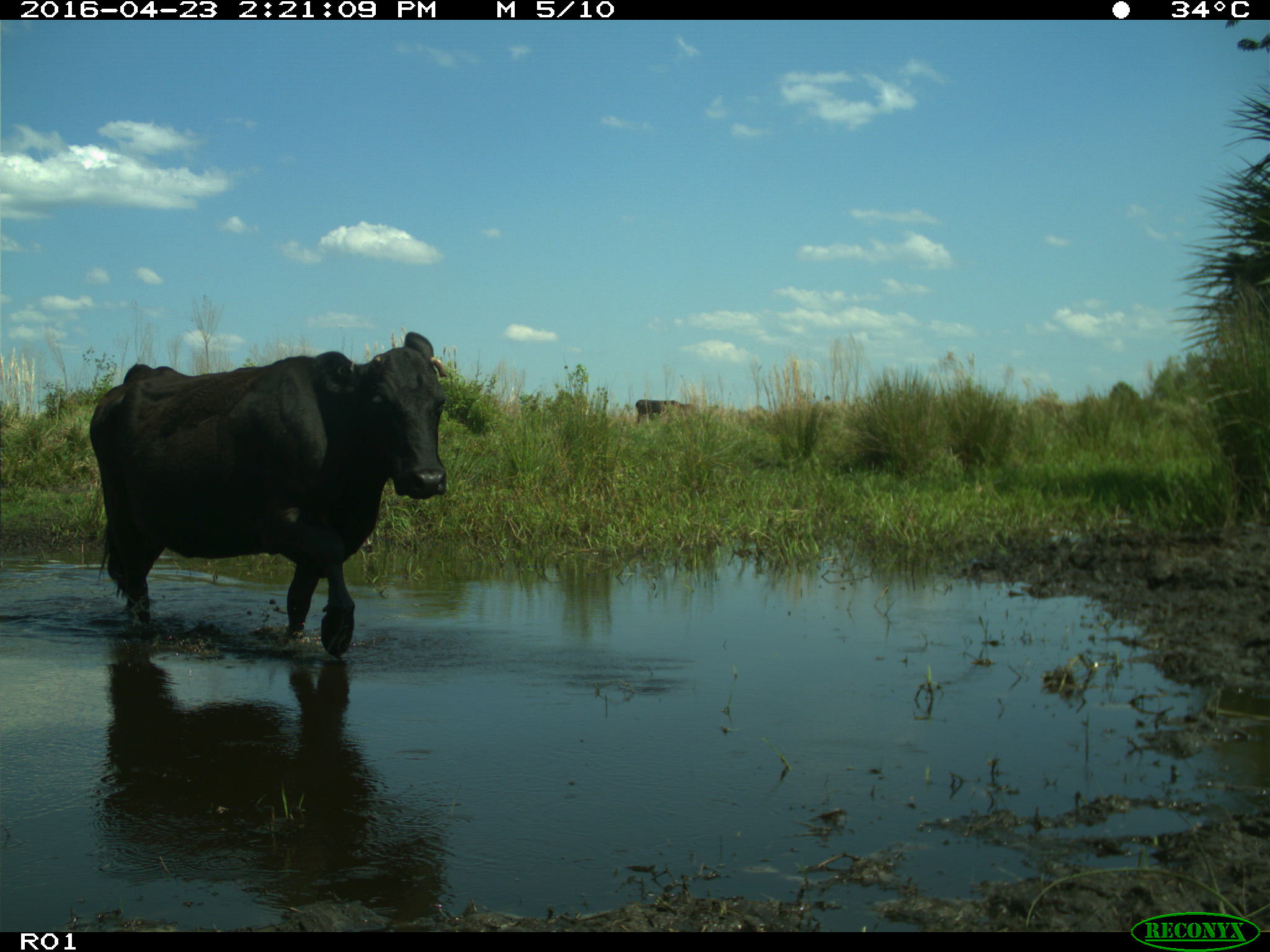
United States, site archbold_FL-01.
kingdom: Animalia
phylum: Chordata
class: Mammalia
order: Artiodactyla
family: Bovidae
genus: Bos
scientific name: Bos taurus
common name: domestic cow